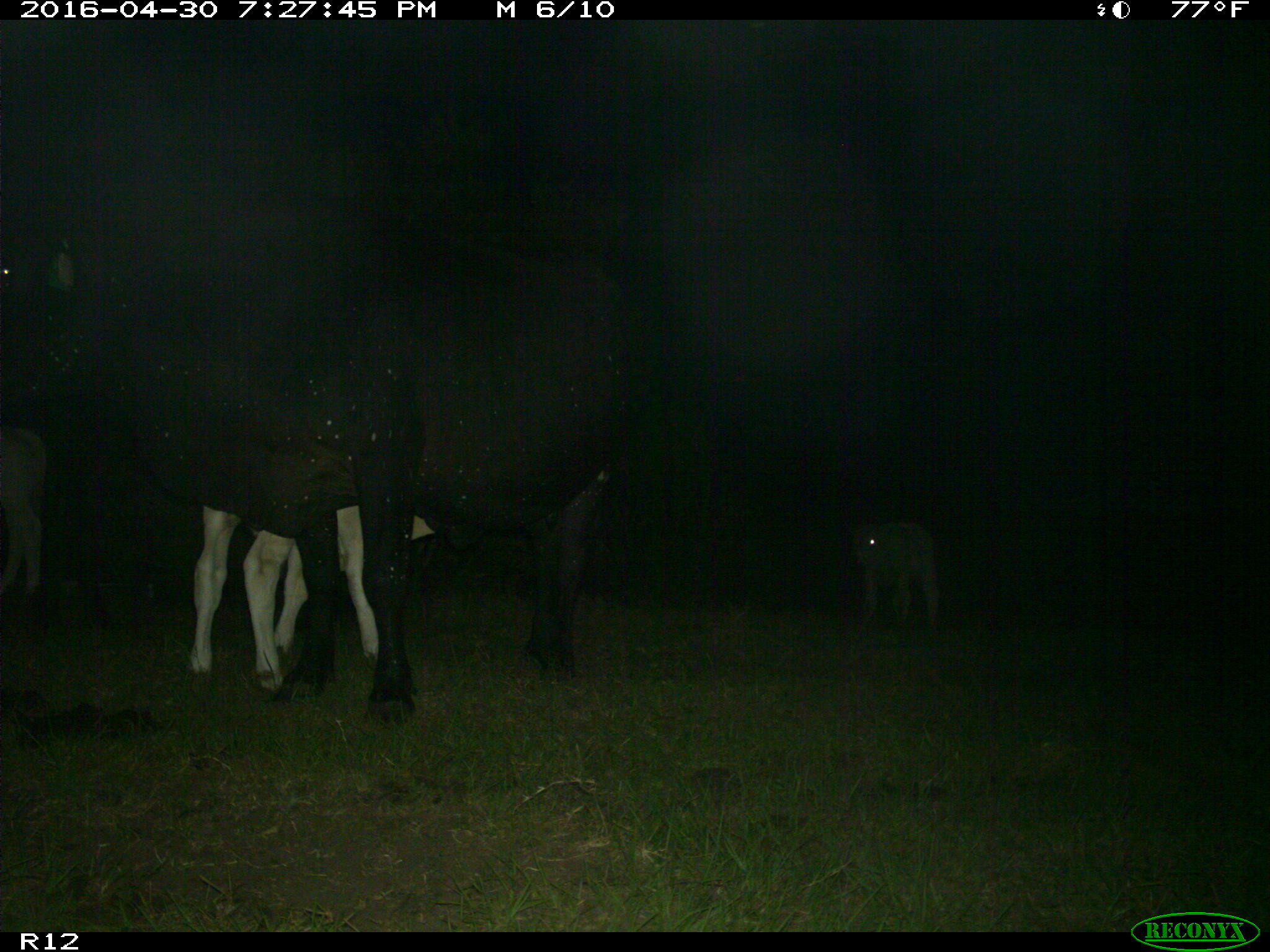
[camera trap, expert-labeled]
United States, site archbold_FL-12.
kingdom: Animalia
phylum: Chordata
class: Mammalia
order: Artiodactyla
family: Bovidae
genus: Bos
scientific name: Bos taurus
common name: domestic cow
Bos taurus (domestic cow).